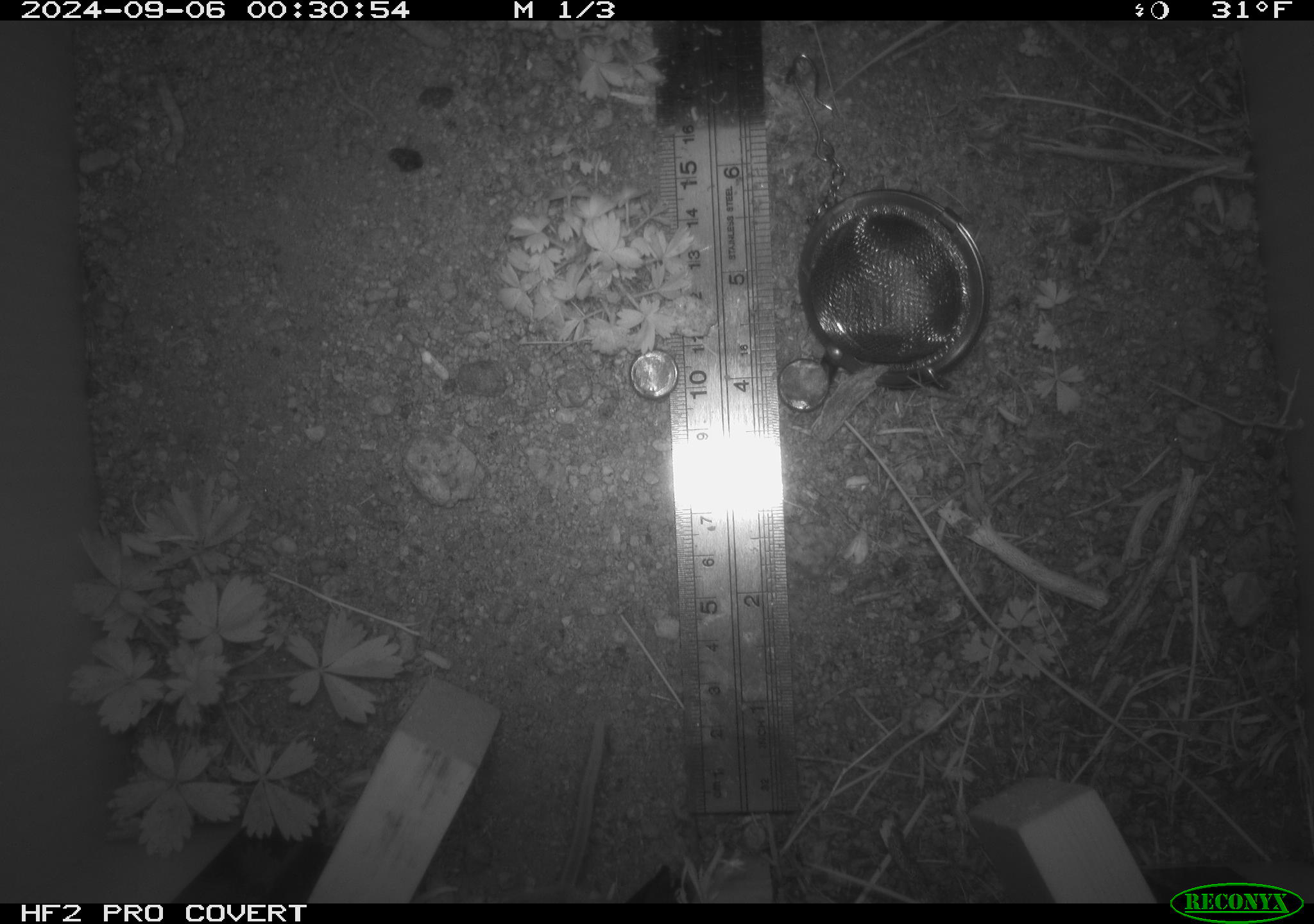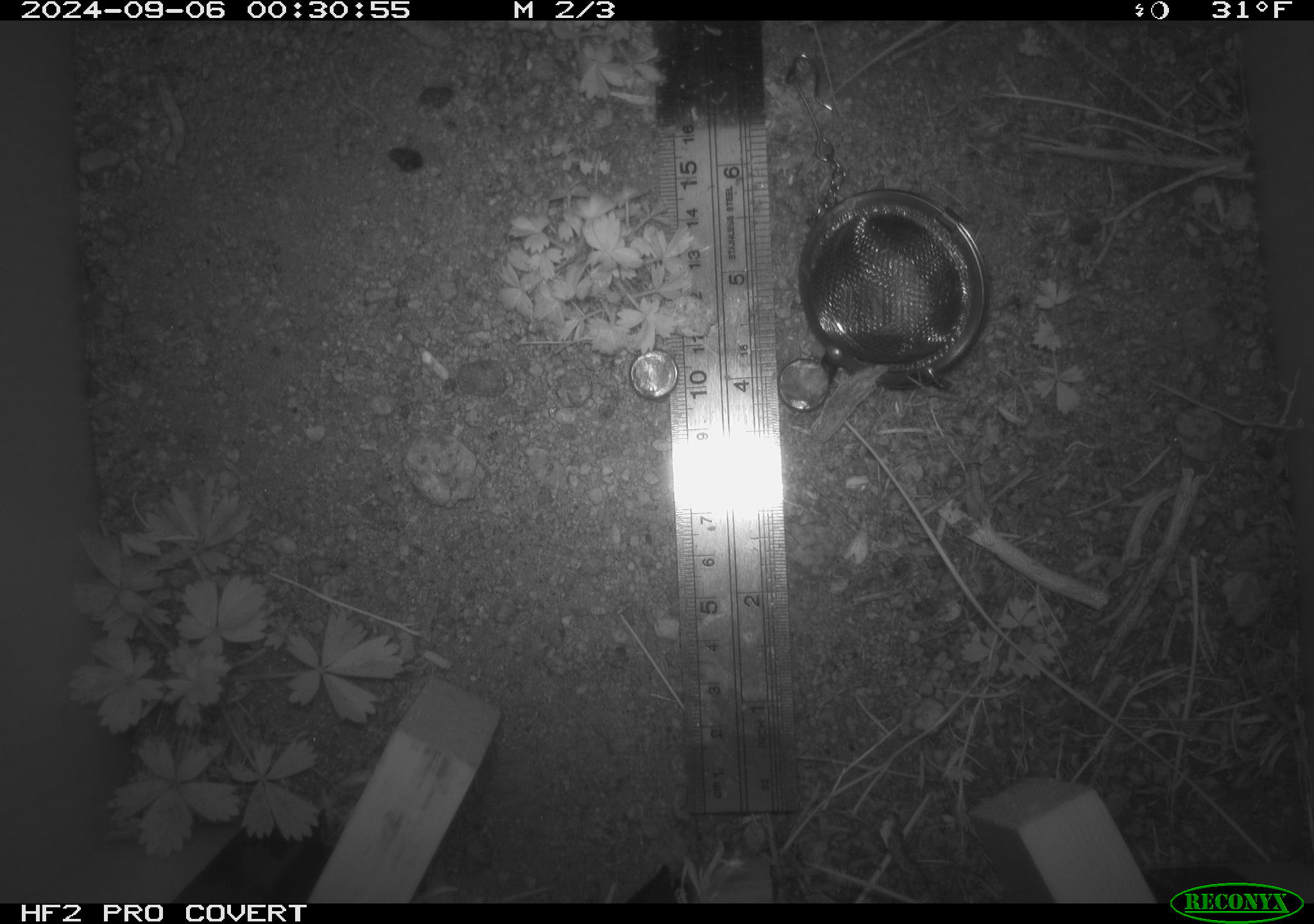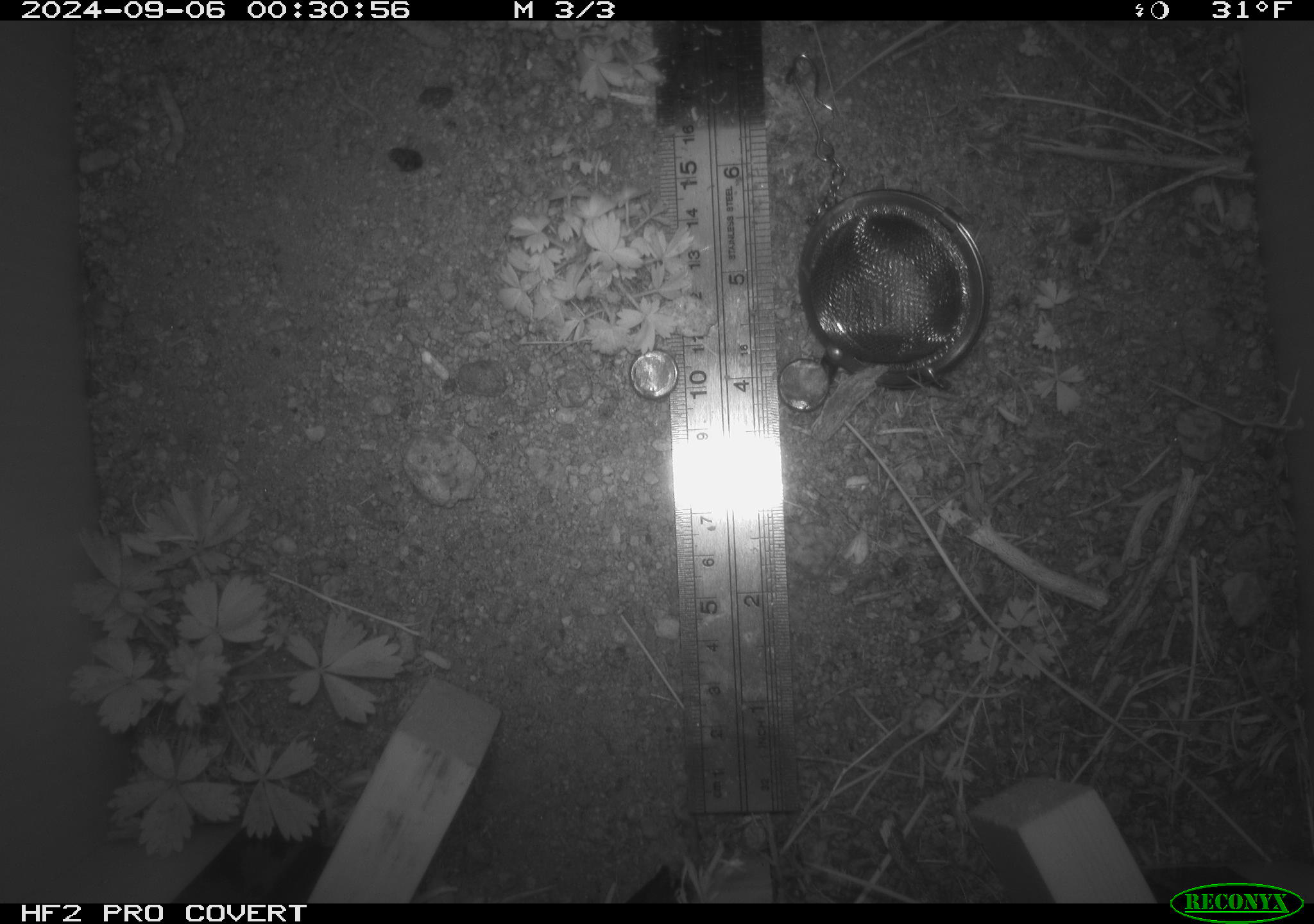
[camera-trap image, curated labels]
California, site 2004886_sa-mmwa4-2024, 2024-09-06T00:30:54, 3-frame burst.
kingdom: Animalia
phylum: Chordata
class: Mammalia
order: Rodentia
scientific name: Rodentia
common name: mouse species